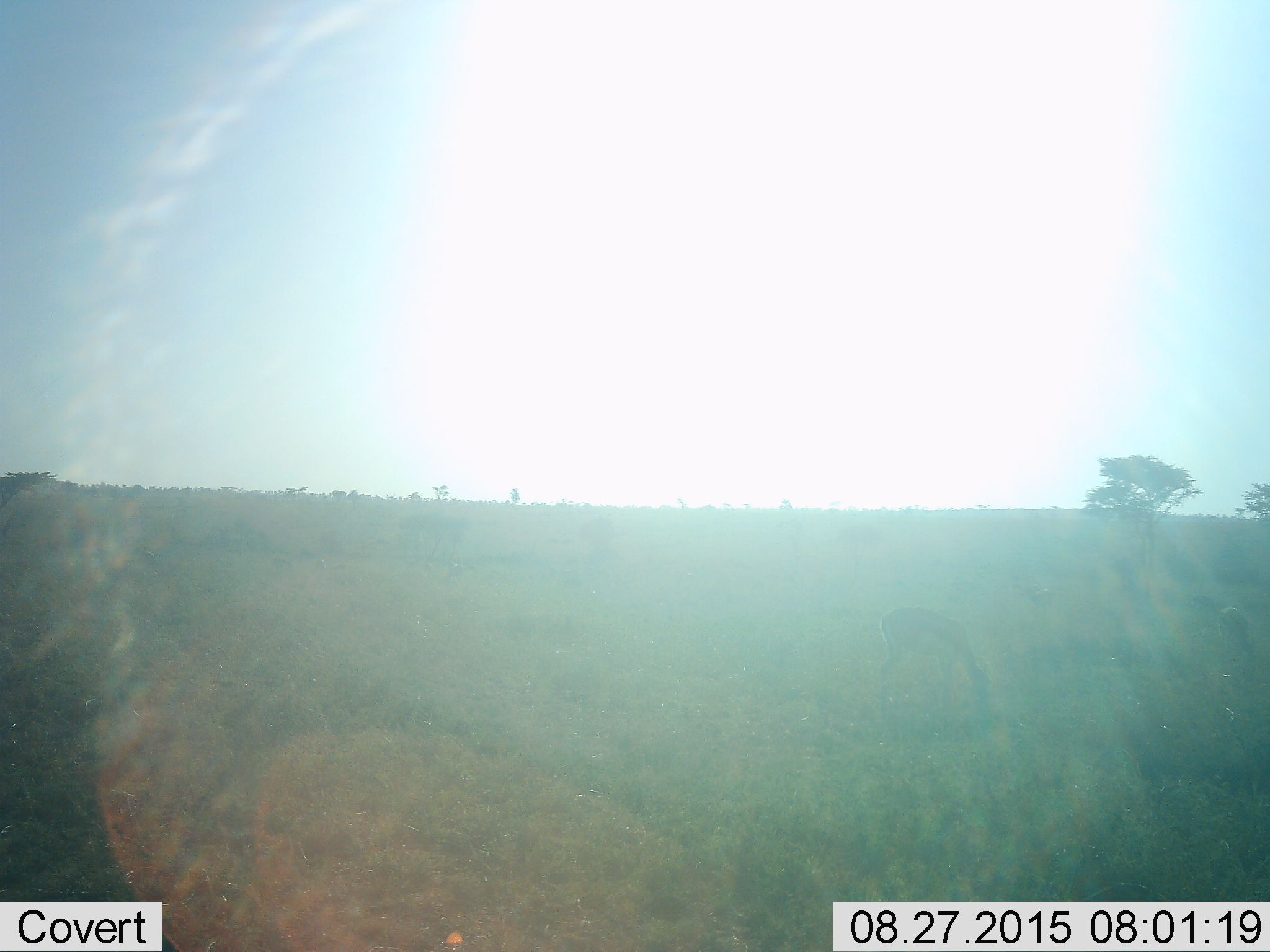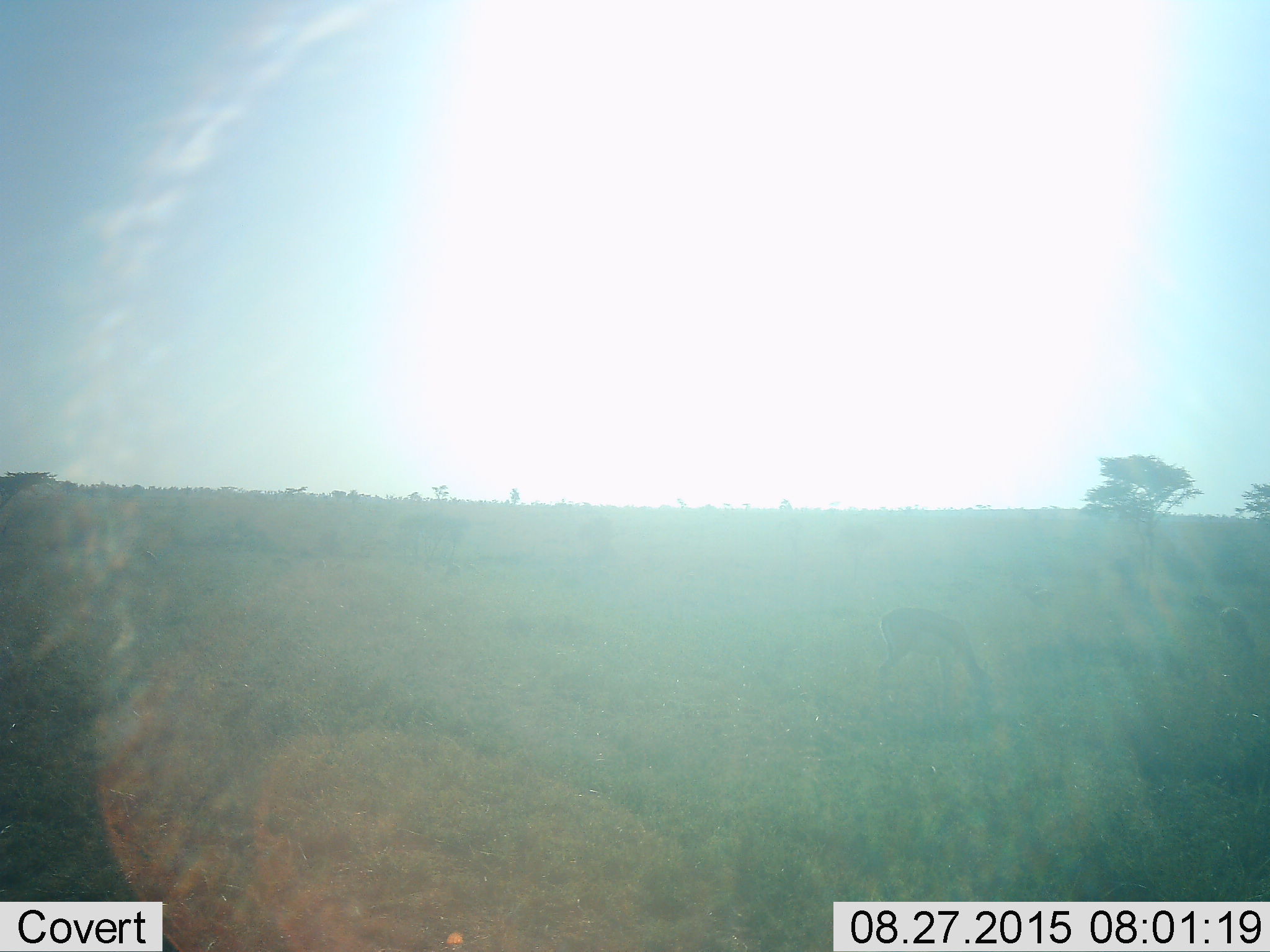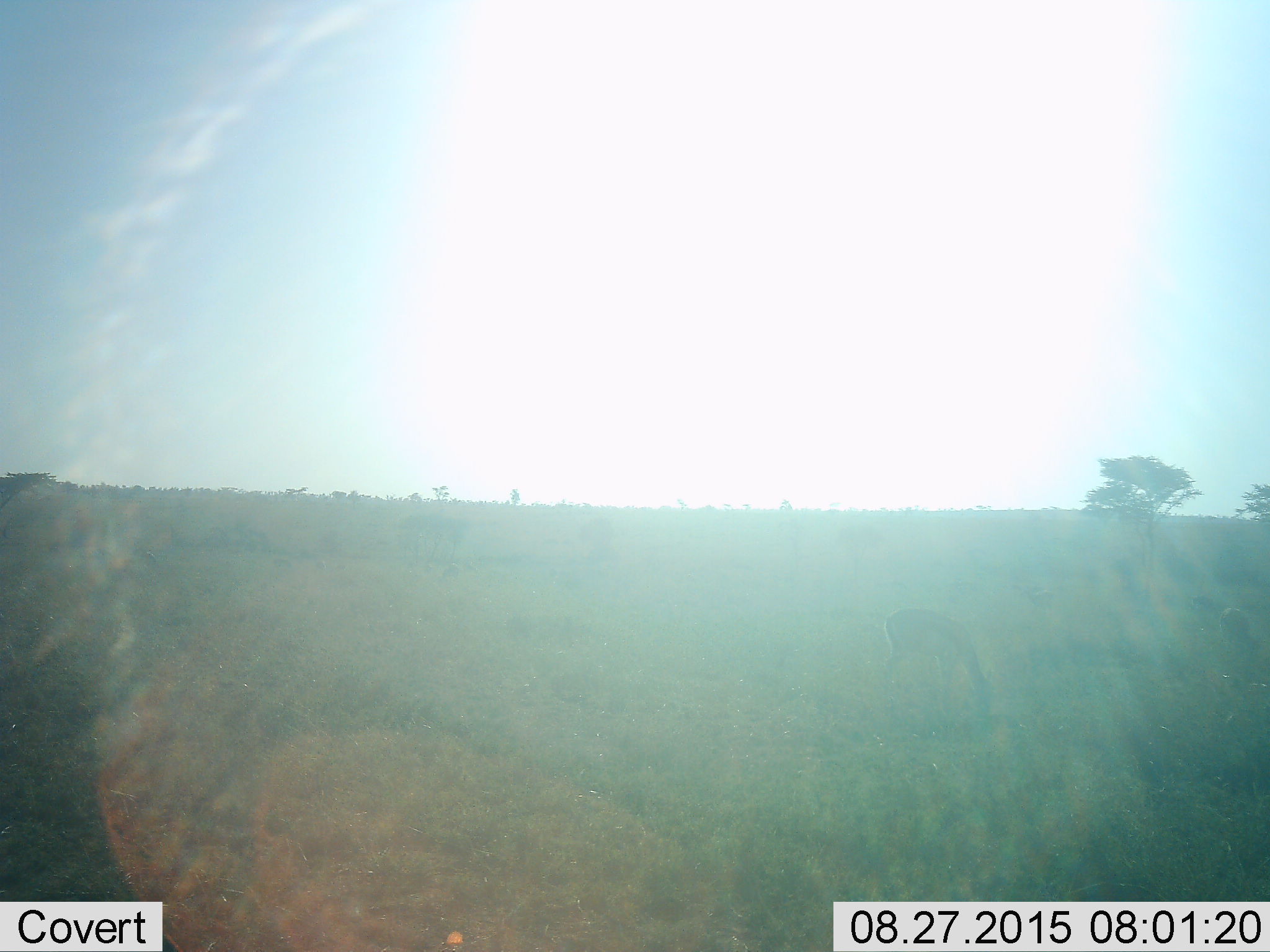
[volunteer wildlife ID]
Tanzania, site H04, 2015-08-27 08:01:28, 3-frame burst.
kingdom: Animalia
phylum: Chordata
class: Mammalia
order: Artiodactyla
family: Bovidae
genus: Eudorcas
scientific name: Eudorcas thomsonii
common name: thomson's gazelle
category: gazellethomsons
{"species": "gazellethomsons (thomson's gazelle) (Eudorcas thomsonii)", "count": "2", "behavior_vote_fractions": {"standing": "29%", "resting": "0%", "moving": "14%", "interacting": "0%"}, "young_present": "0%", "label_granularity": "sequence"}